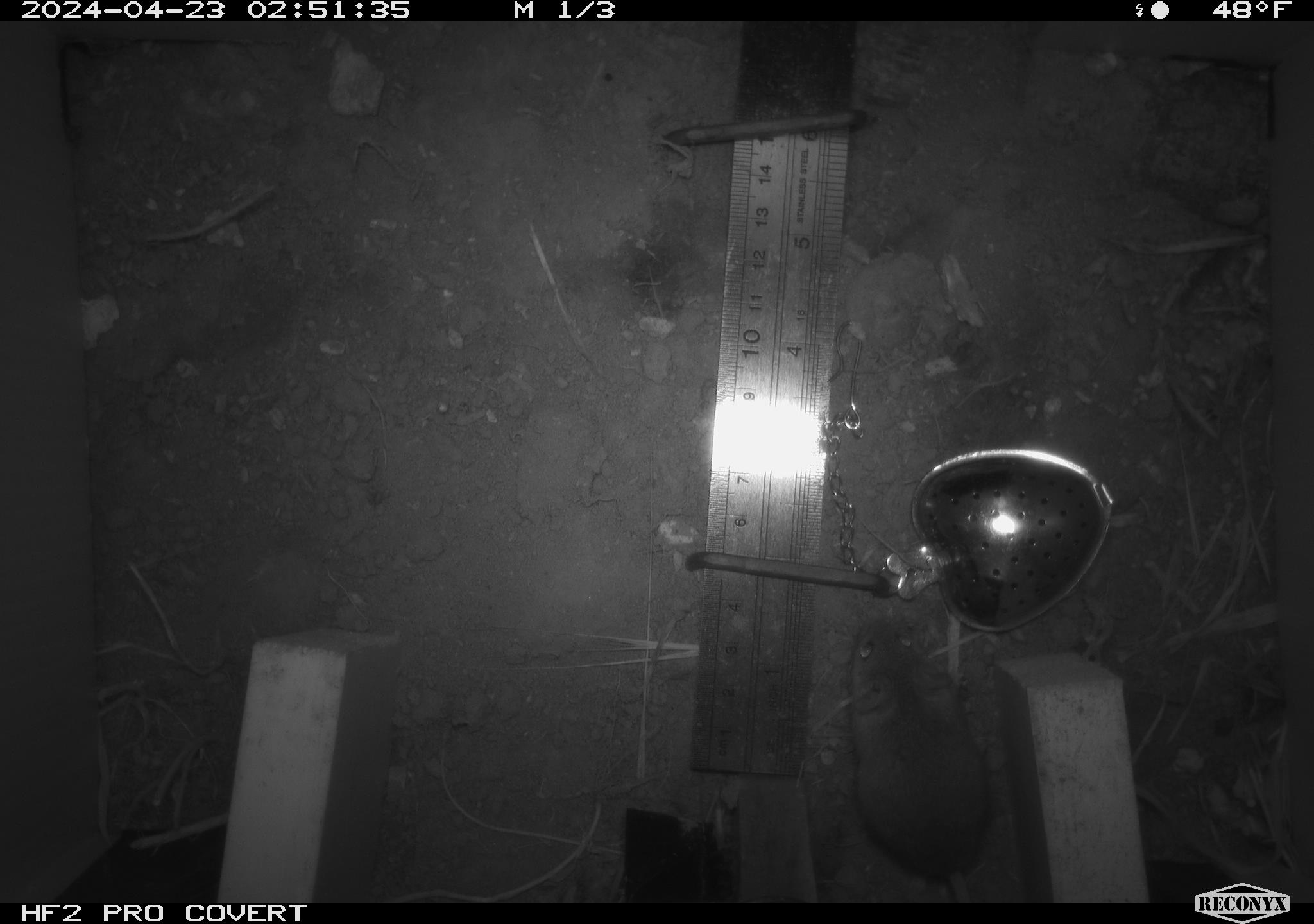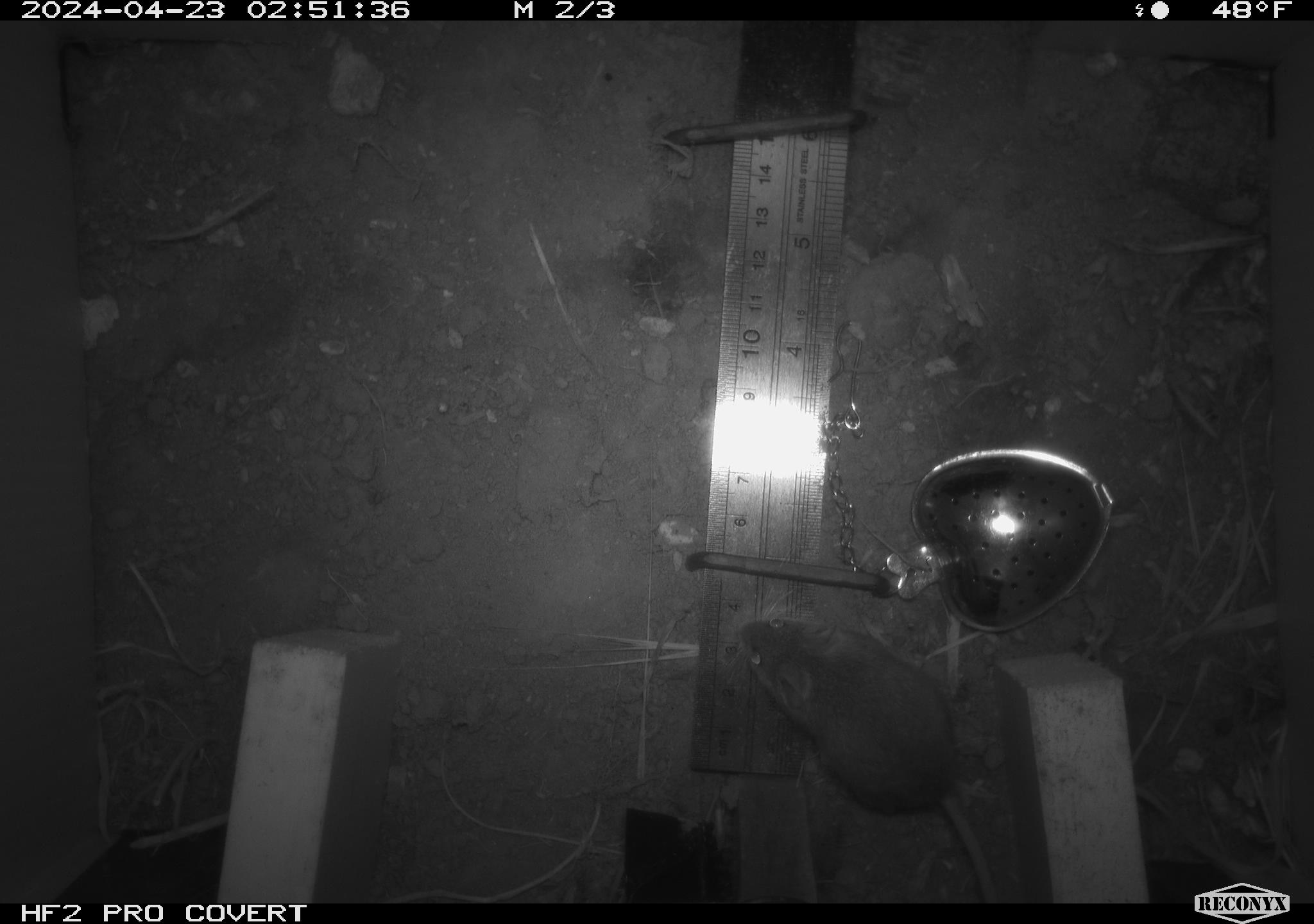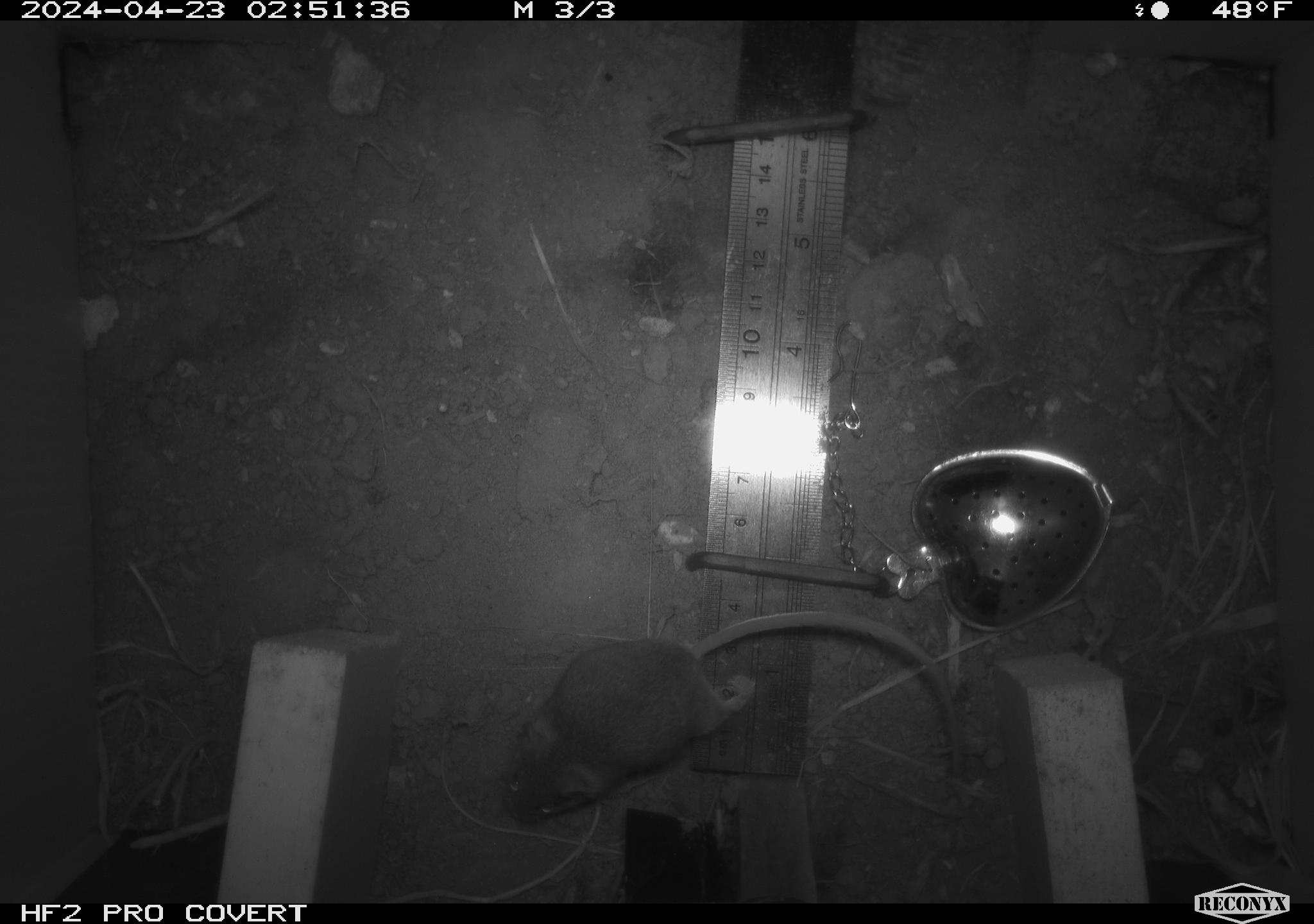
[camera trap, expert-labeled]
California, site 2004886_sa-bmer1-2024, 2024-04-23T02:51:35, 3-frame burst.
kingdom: Animalia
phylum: Chordata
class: Mammalia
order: Rodentia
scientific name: Rodentia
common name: mouse species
Mouse species (Rodentia).